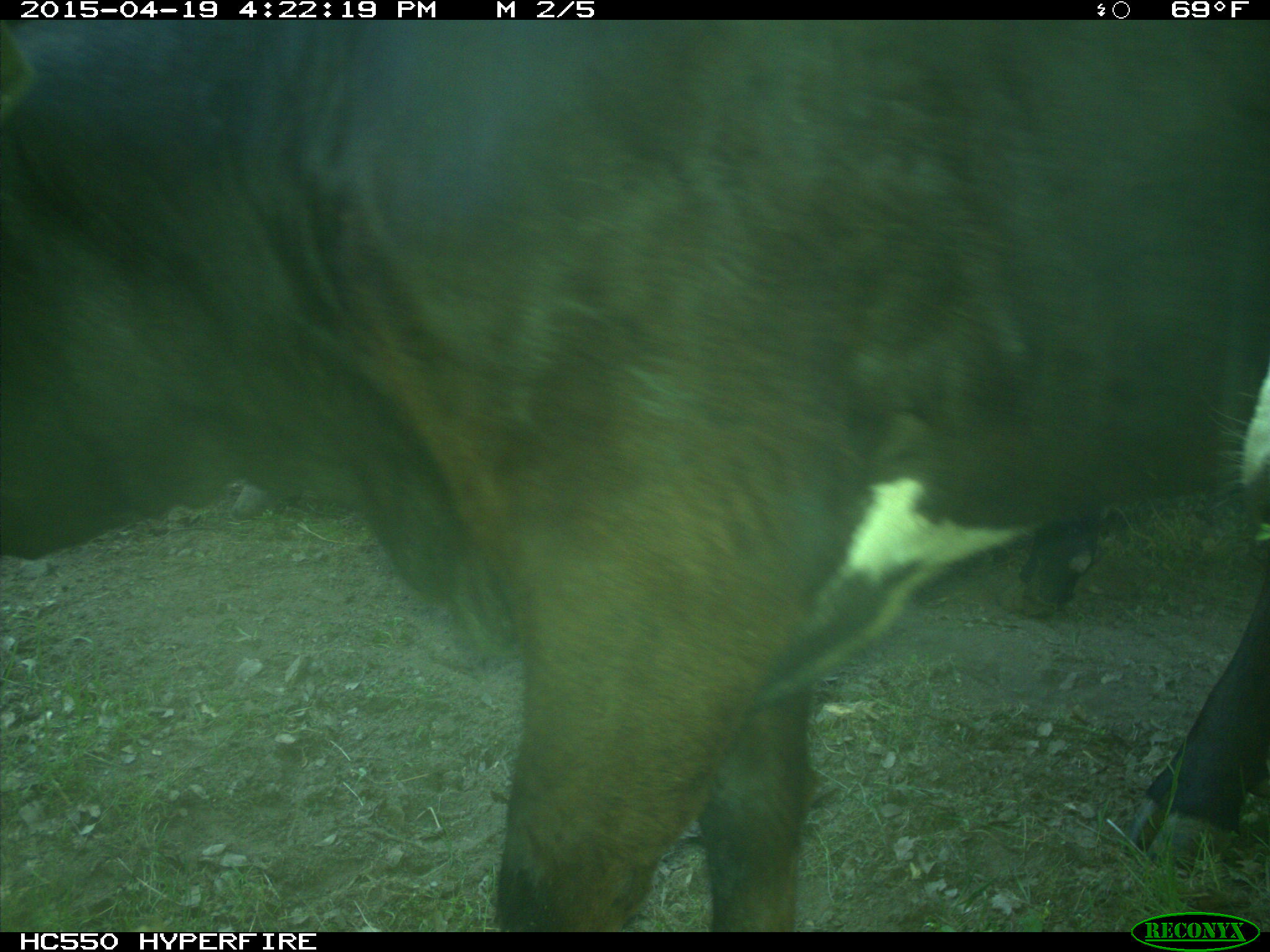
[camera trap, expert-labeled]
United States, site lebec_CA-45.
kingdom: Animalia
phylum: Chordata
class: Mammalia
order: Artiodactyla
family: Bovidae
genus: Bos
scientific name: Bos taurus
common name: domestic cow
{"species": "Bos taurus (domestic cow)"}